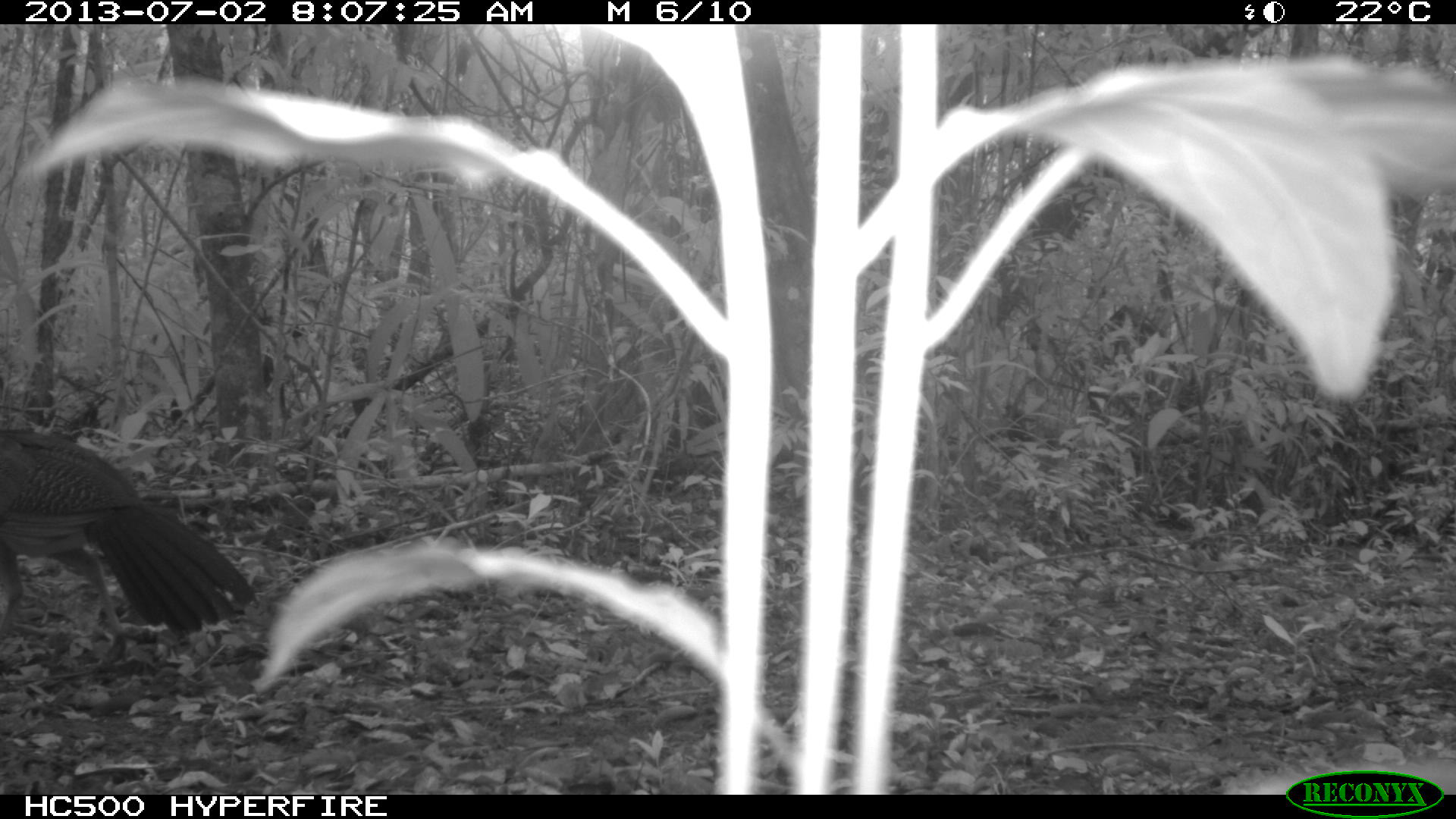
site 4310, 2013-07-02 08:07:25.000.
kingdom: Animalia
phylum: Chordata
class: Aves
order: Galliformes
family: Cracidae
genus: Crax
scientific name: Crax rubra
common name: great curassow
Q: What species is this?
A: Crax rubra (great curassow).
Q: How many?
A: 1.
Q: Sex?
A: Female.